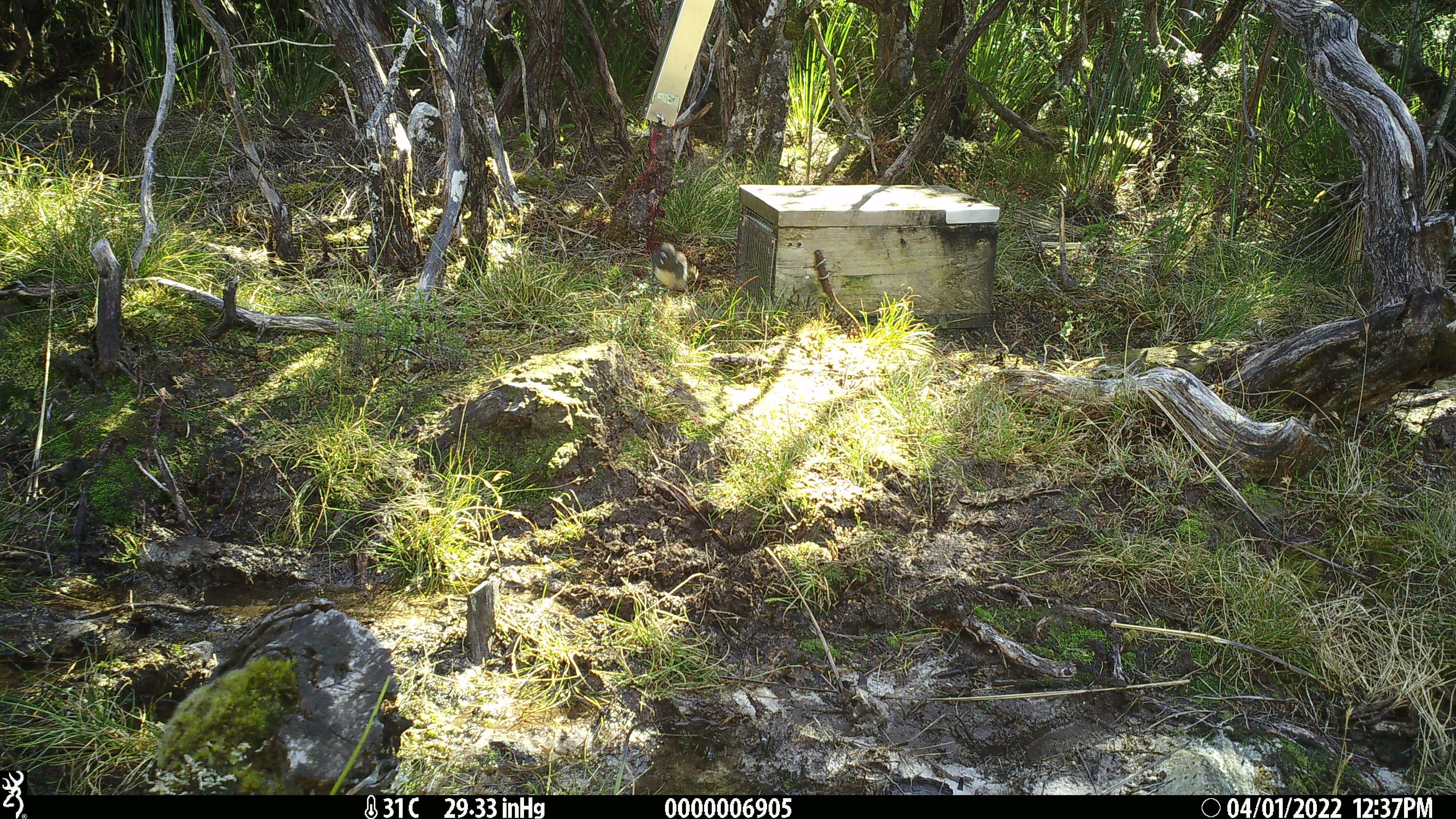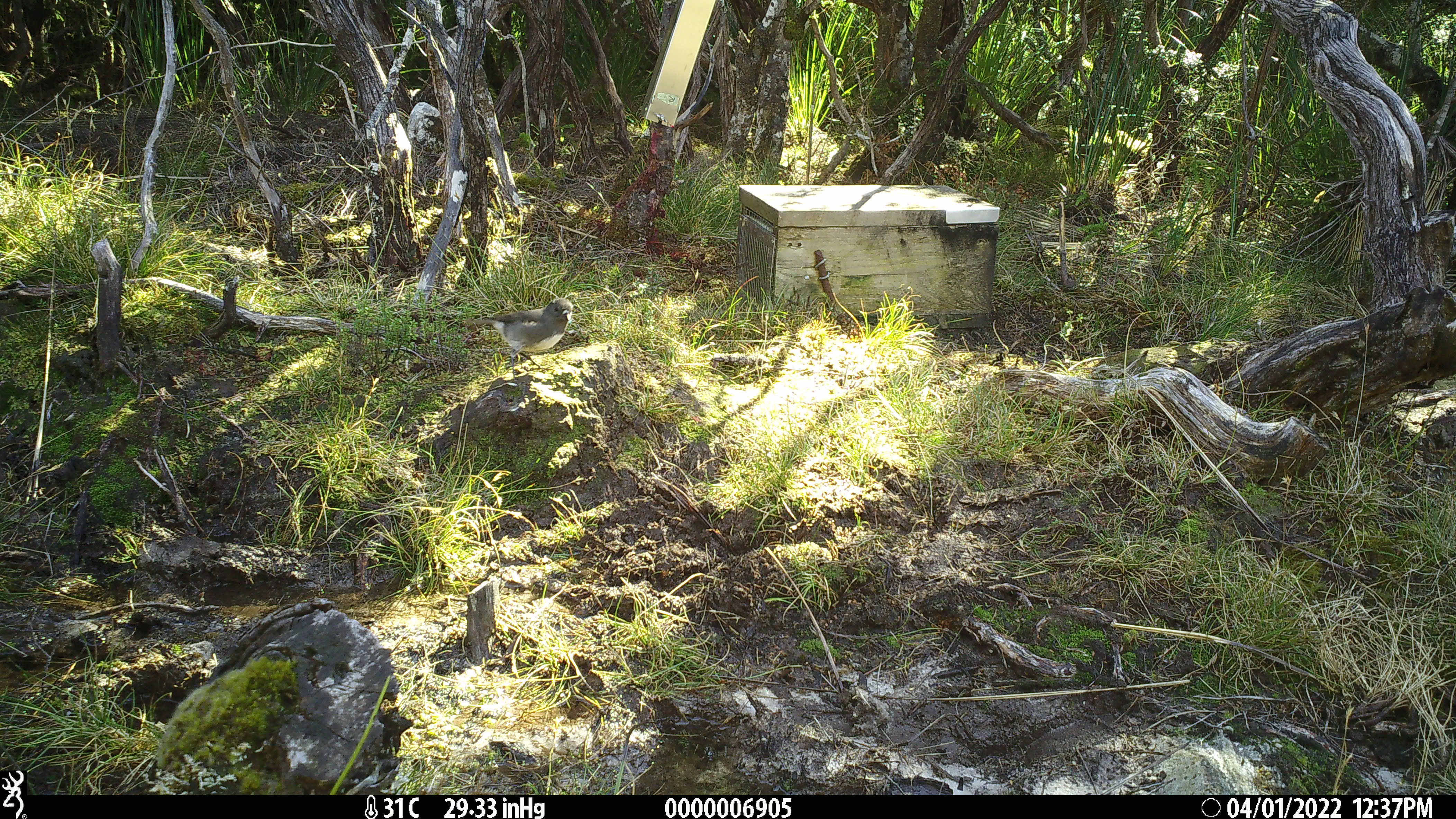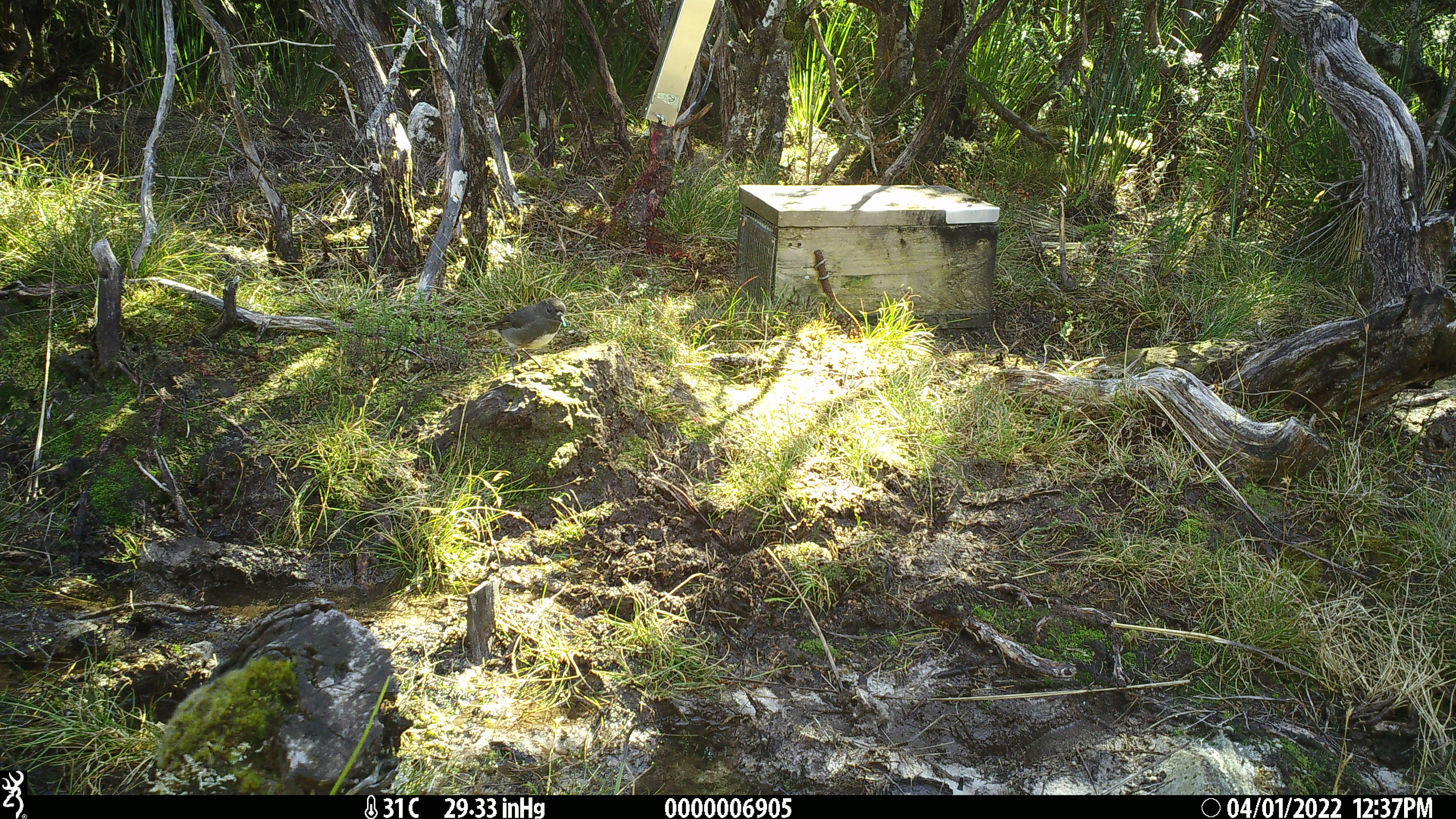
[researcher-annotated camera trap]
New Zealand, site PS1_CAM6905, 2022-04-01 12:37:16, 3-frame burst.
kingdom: Animalia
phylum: Chordata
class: Aves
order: Passeriformes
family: Petroicidae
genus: Petroica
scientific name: Petroica australis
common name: new zealand robin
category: robin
Robin (new zealand robin) (Petroica australis).